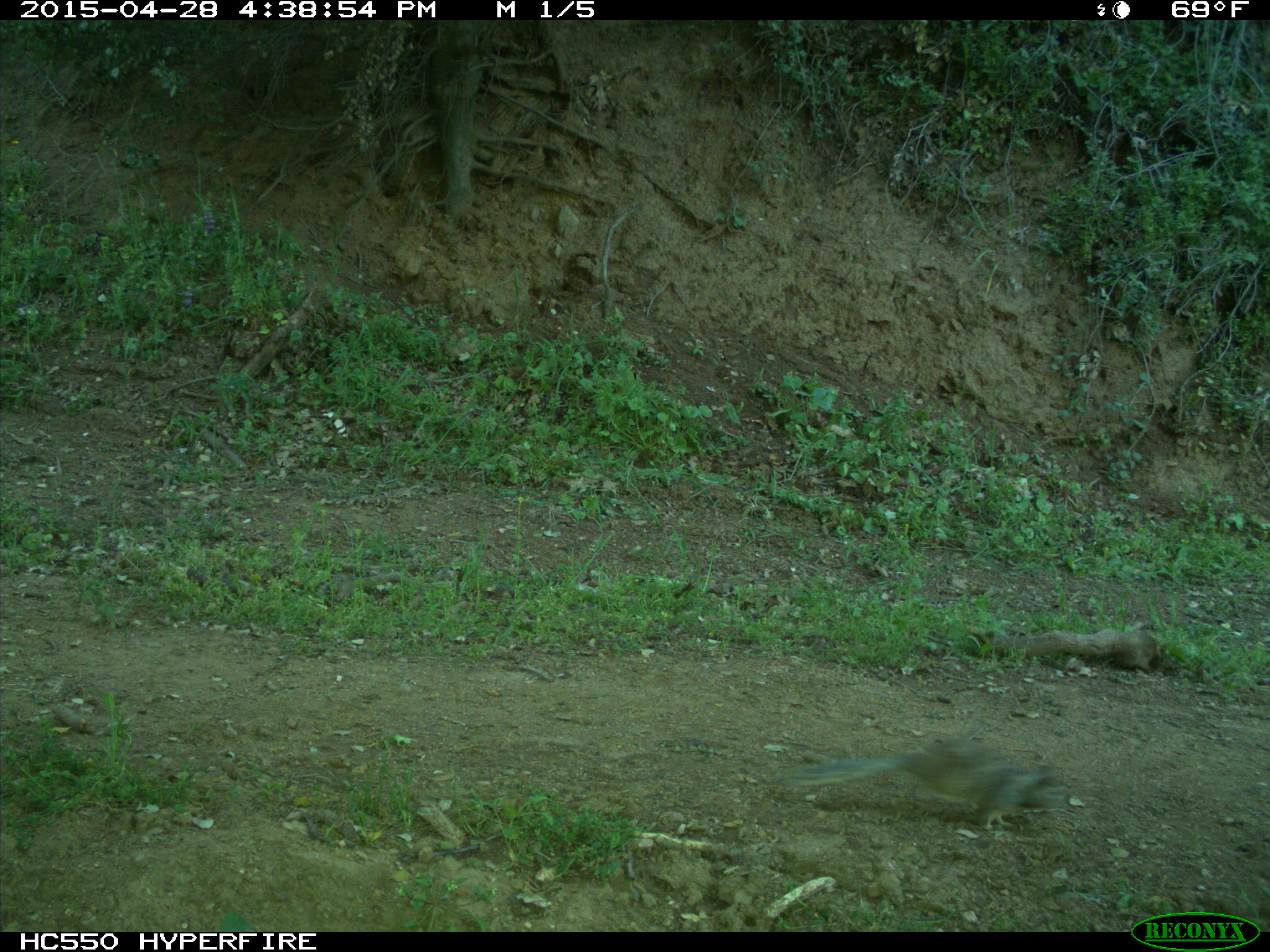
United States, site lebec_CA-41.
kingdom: Animalia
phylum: Chordata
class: Mammalia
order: Rodentia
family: Sciuridae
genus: Otospermophilus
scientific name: Otospermophilus beecheyi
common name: california ground squirrel